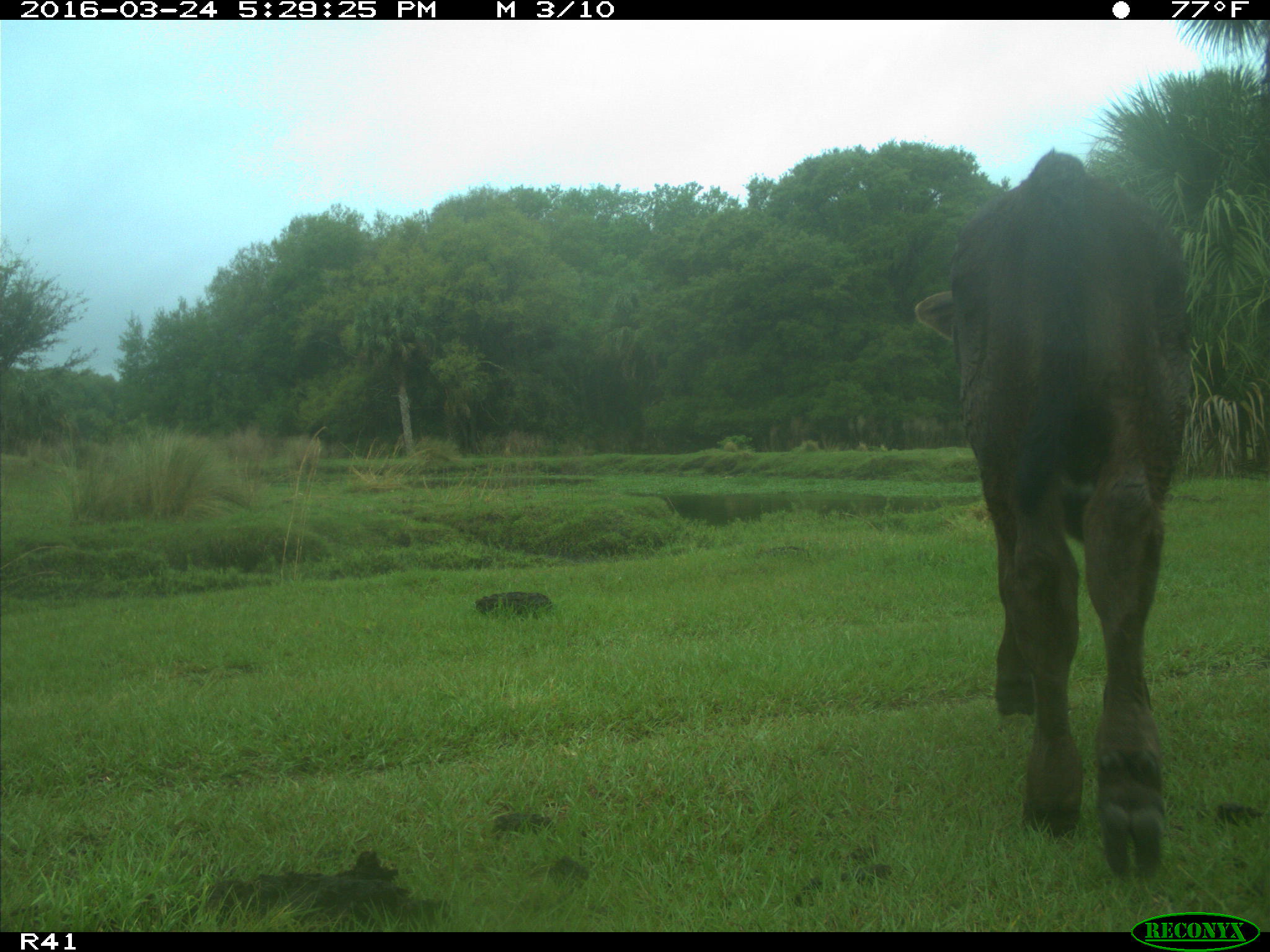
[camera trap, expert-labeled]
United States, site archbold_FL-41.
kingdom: Animalia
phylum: Chordata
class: Mammalia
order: Artiodactyla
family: Bovidae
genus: Bos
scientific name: Bos taurus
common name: domestic cow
Bos taurus (domestic cow).